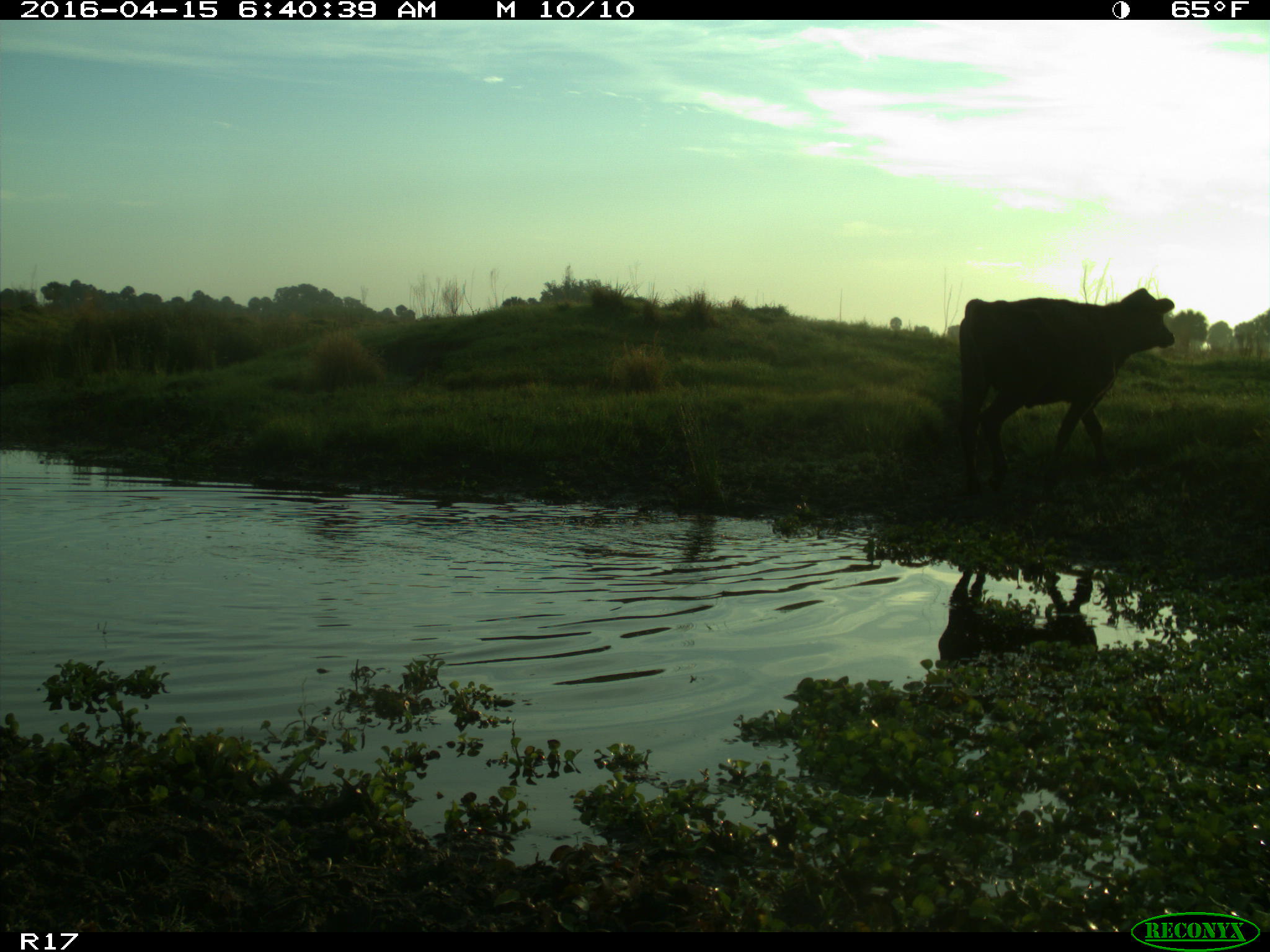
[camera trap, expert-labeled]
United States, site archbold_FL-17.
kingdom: Animalia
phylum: Chordata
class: Mammalia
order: Artiodactyla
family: Bovidae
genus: Bos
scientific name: Bos taurus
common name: domestic cow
Bos taurus (domestic cow).